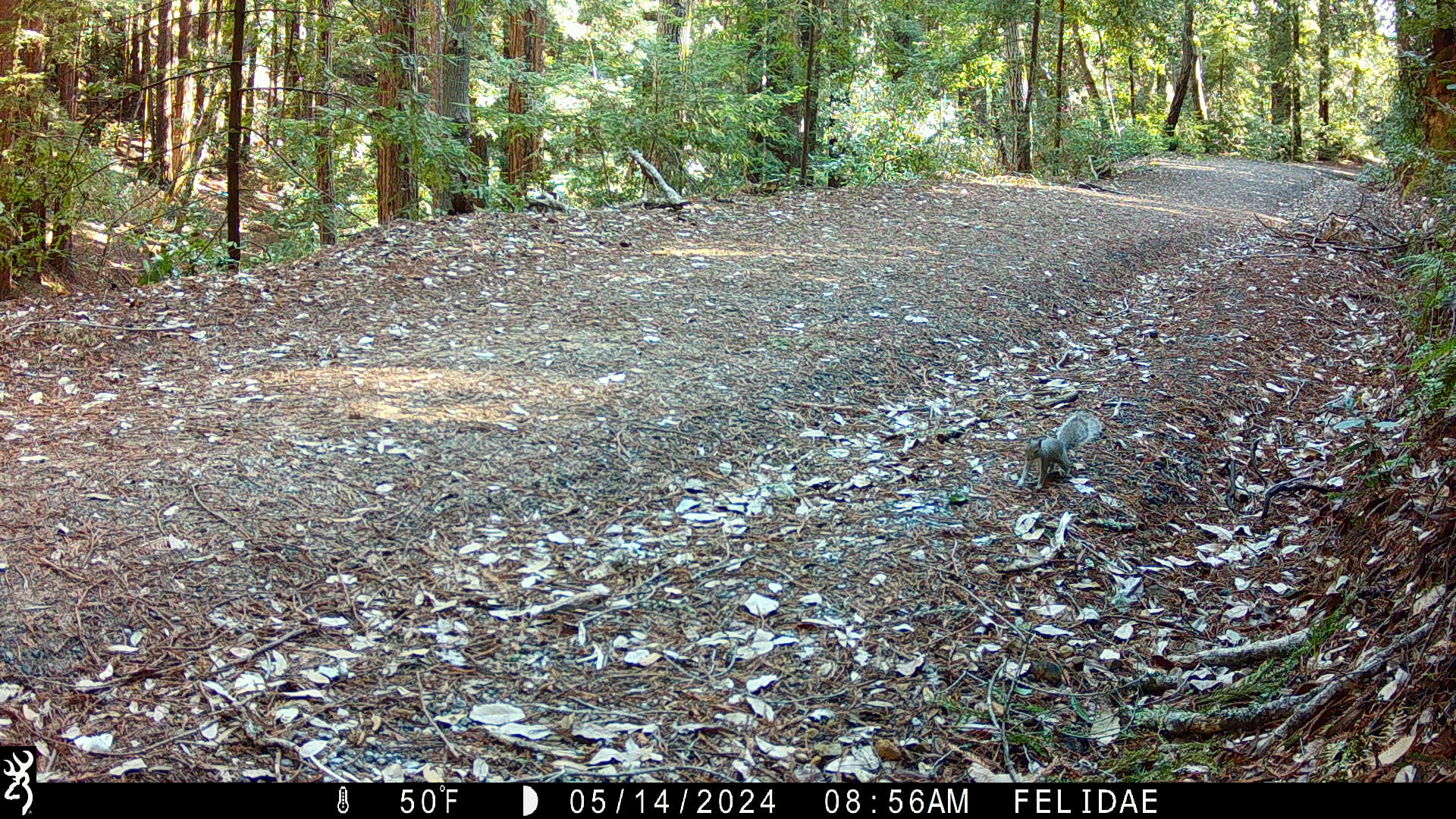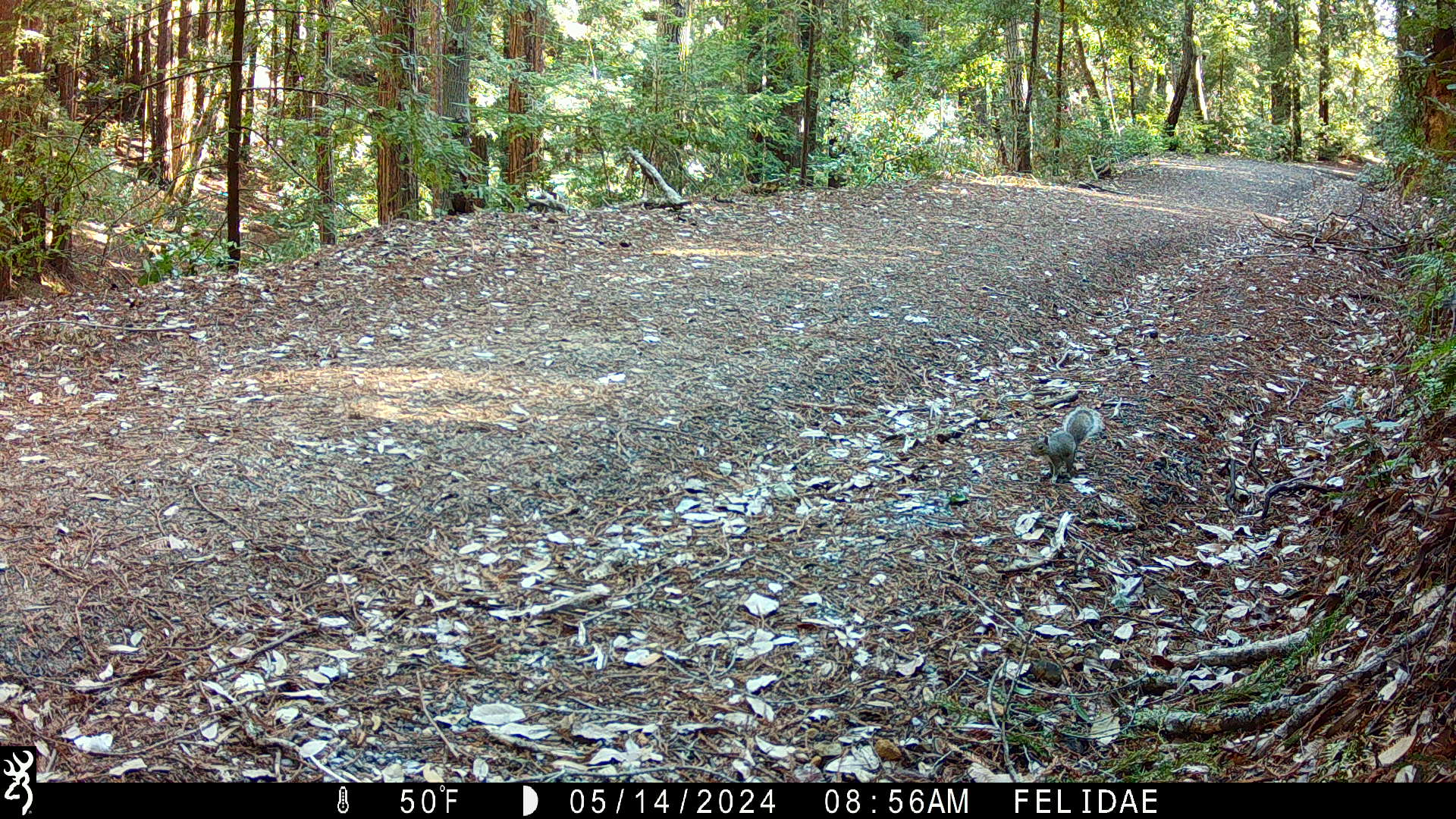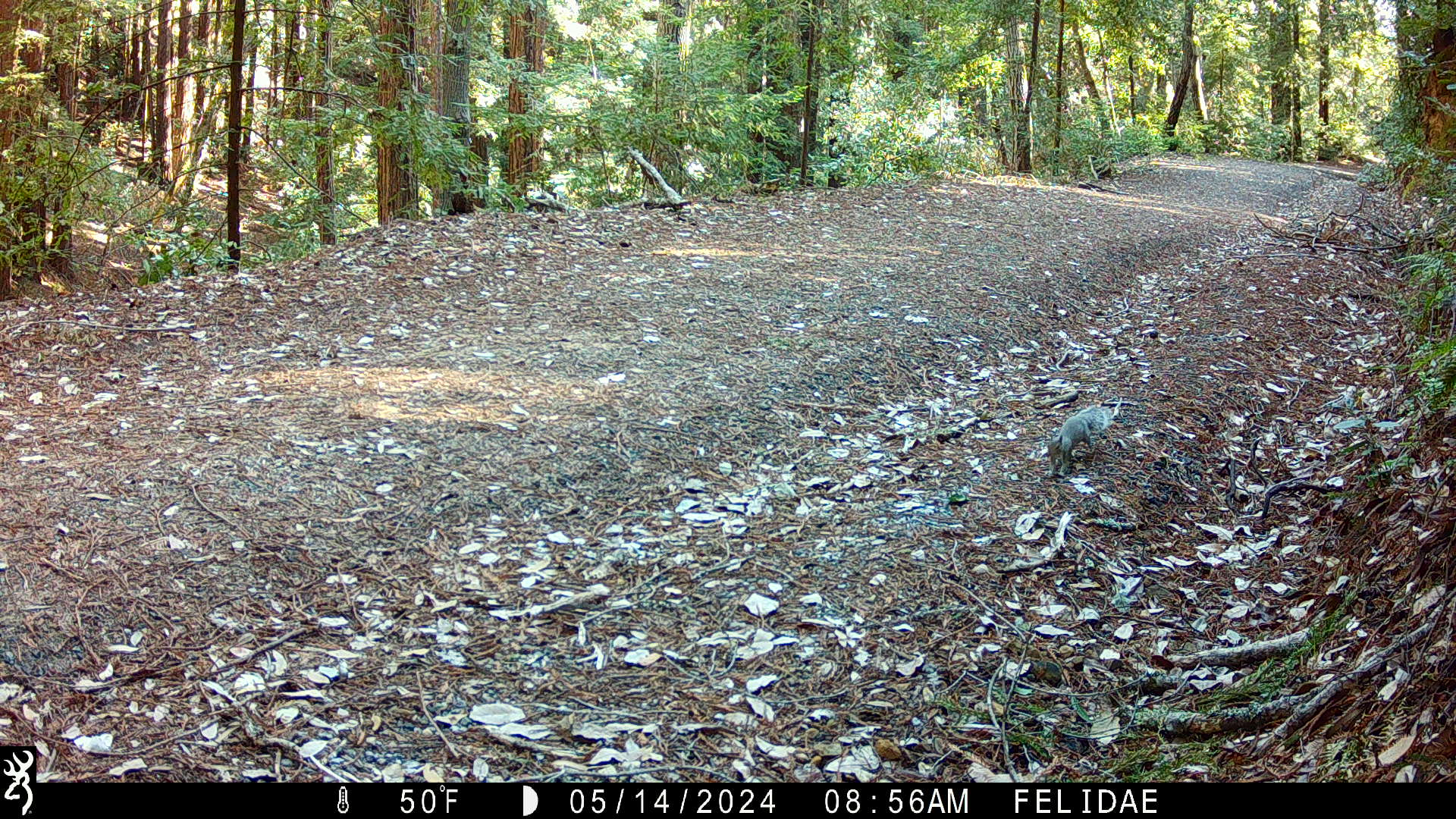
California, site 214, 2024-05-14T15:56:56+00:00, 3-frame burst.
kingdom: Animalia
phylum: Chordata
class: Mammalia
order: Rodentia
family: Sciuridae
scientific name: Sciuridae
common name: squirrel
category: unknown squirrel